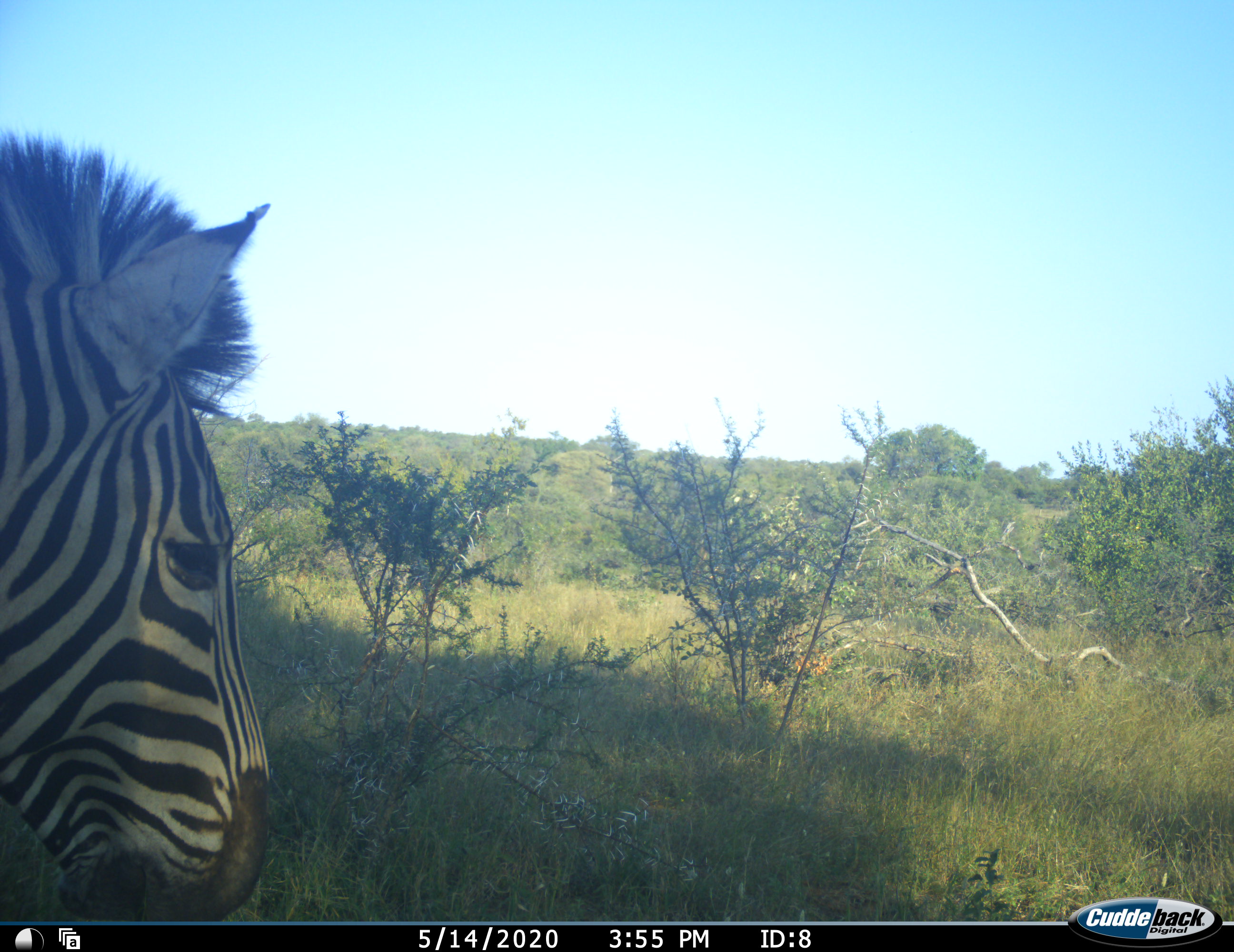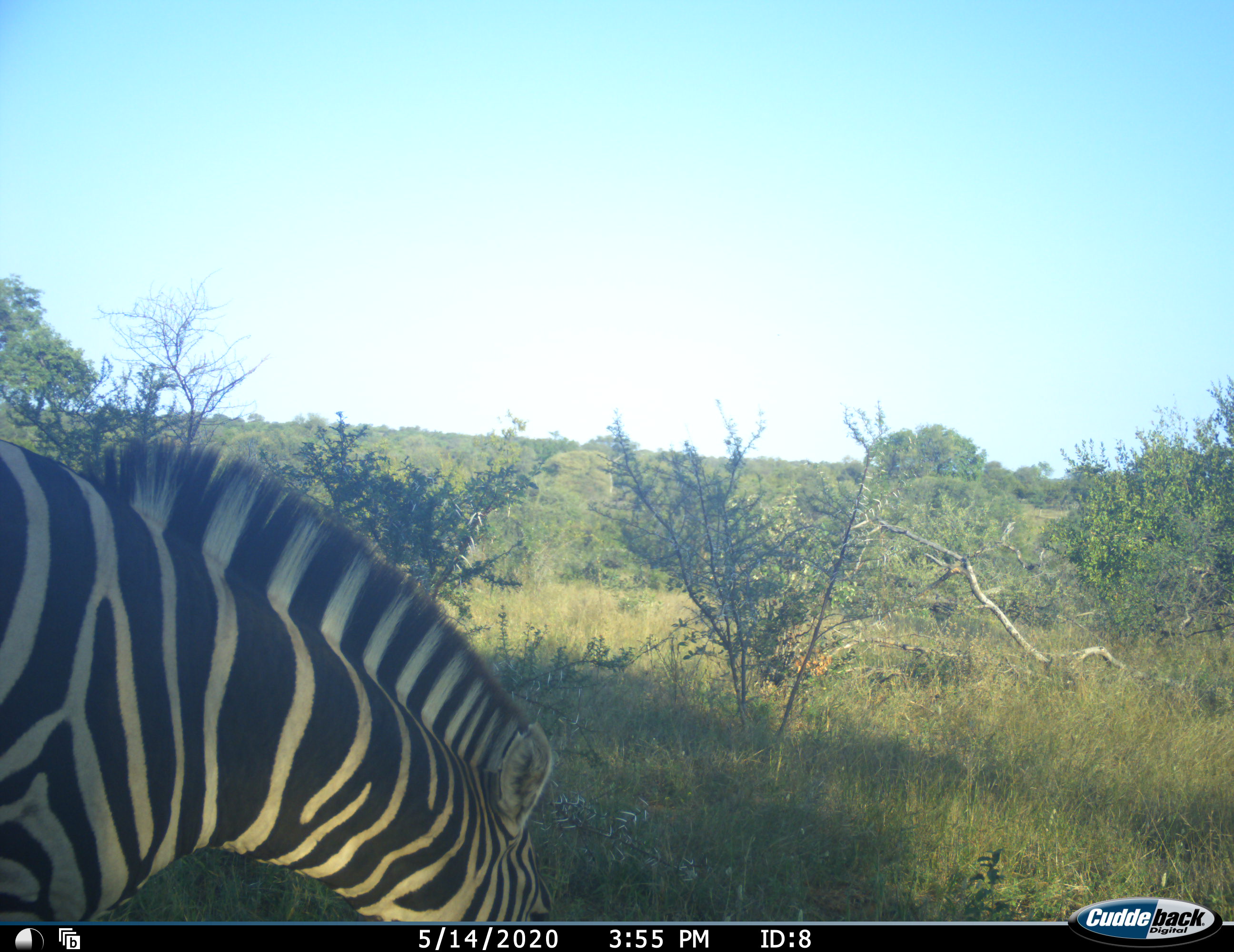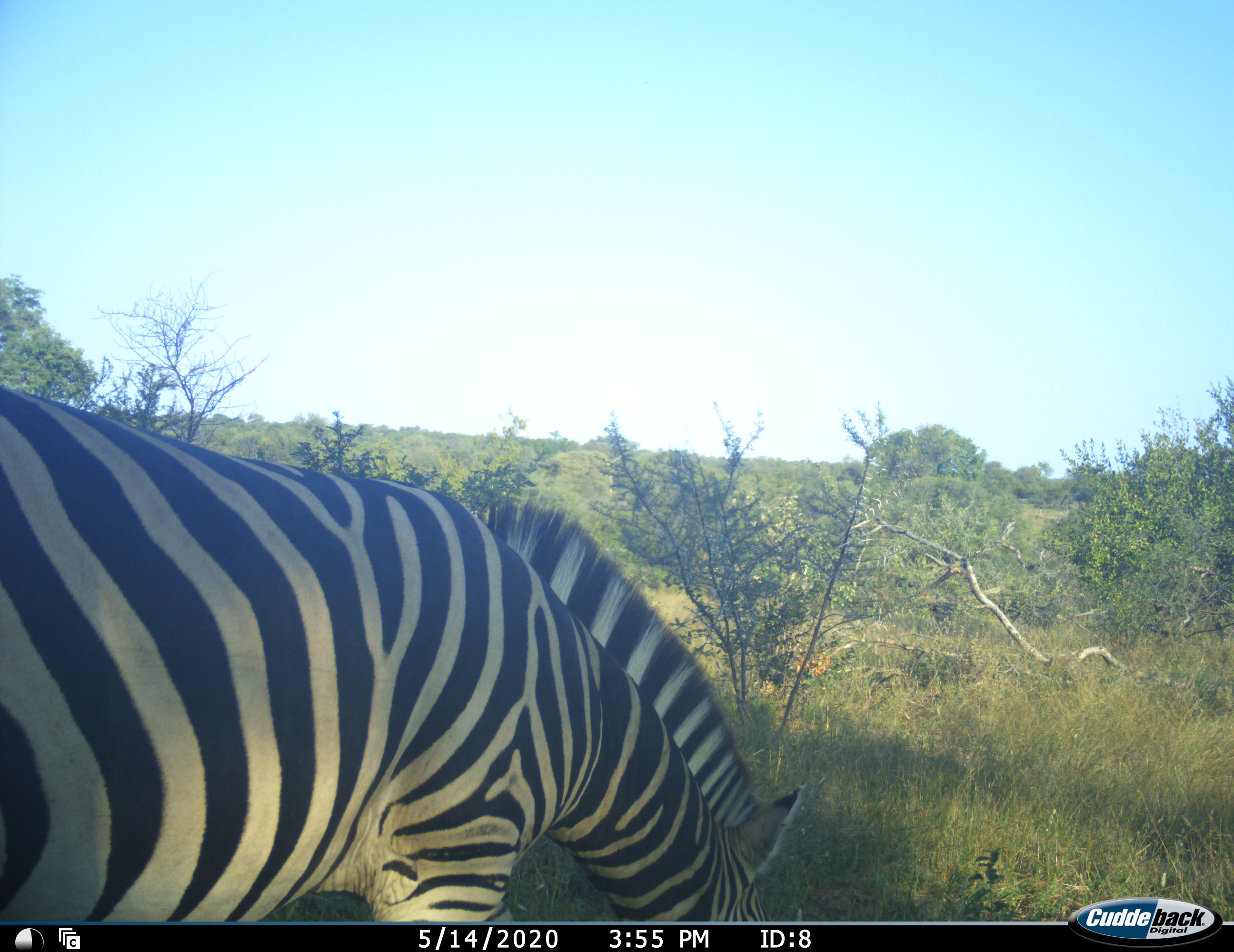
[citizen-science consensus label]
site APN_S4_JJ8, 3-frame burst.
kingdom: Animalia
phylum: Chordata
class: Mammalia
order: Perissodactyla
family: Equidae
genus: Equus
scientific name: Equus quagga burchellii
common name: burchell's zebra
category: zebraburchells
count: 1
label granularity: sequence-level